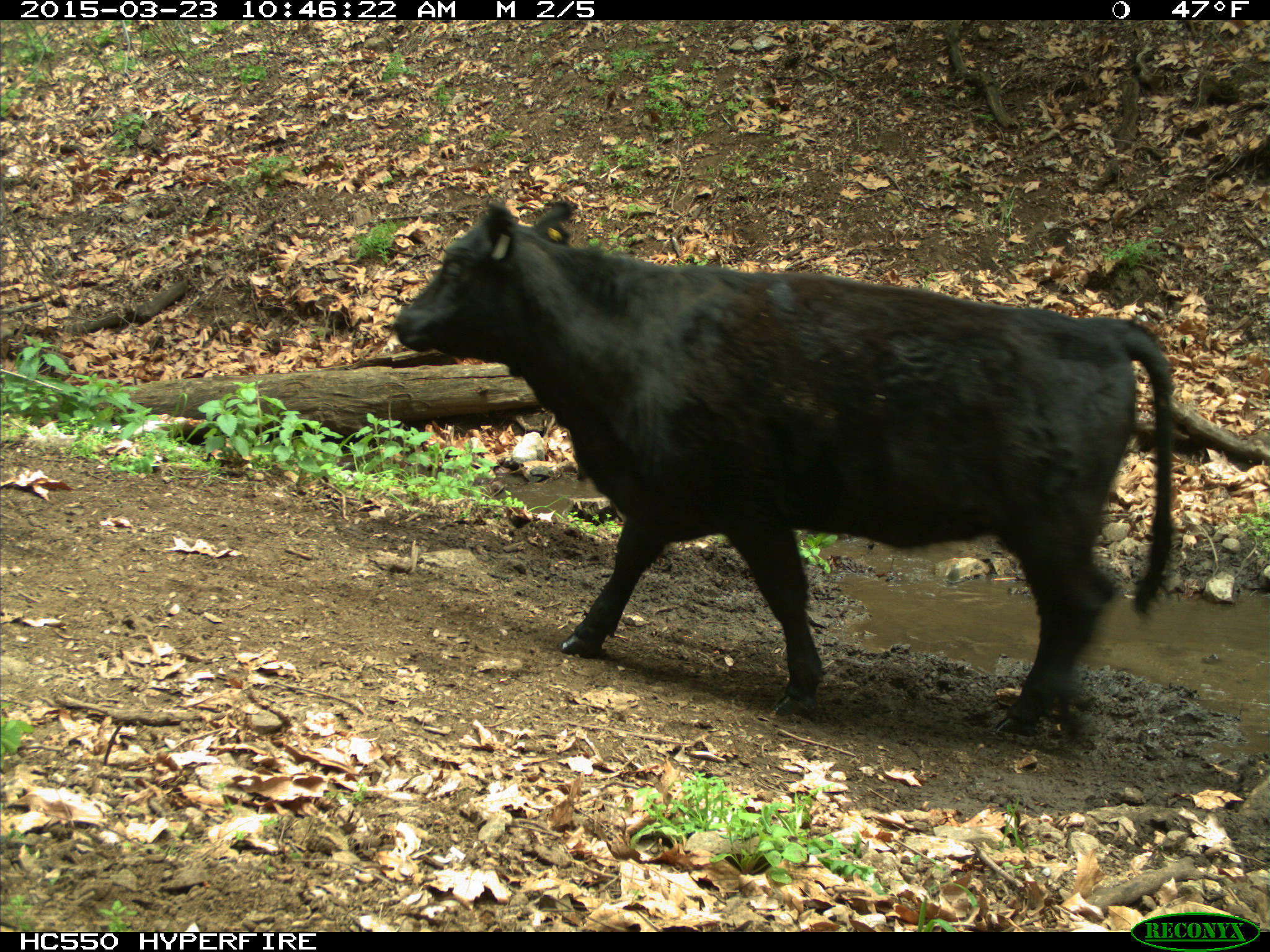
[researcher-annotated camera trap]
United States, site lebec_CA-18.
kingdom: Animalia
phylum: Chordata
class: Mammalia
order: Artiodactyla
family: Bovidae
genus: Bos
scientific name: Bos taurus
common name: domestic cow